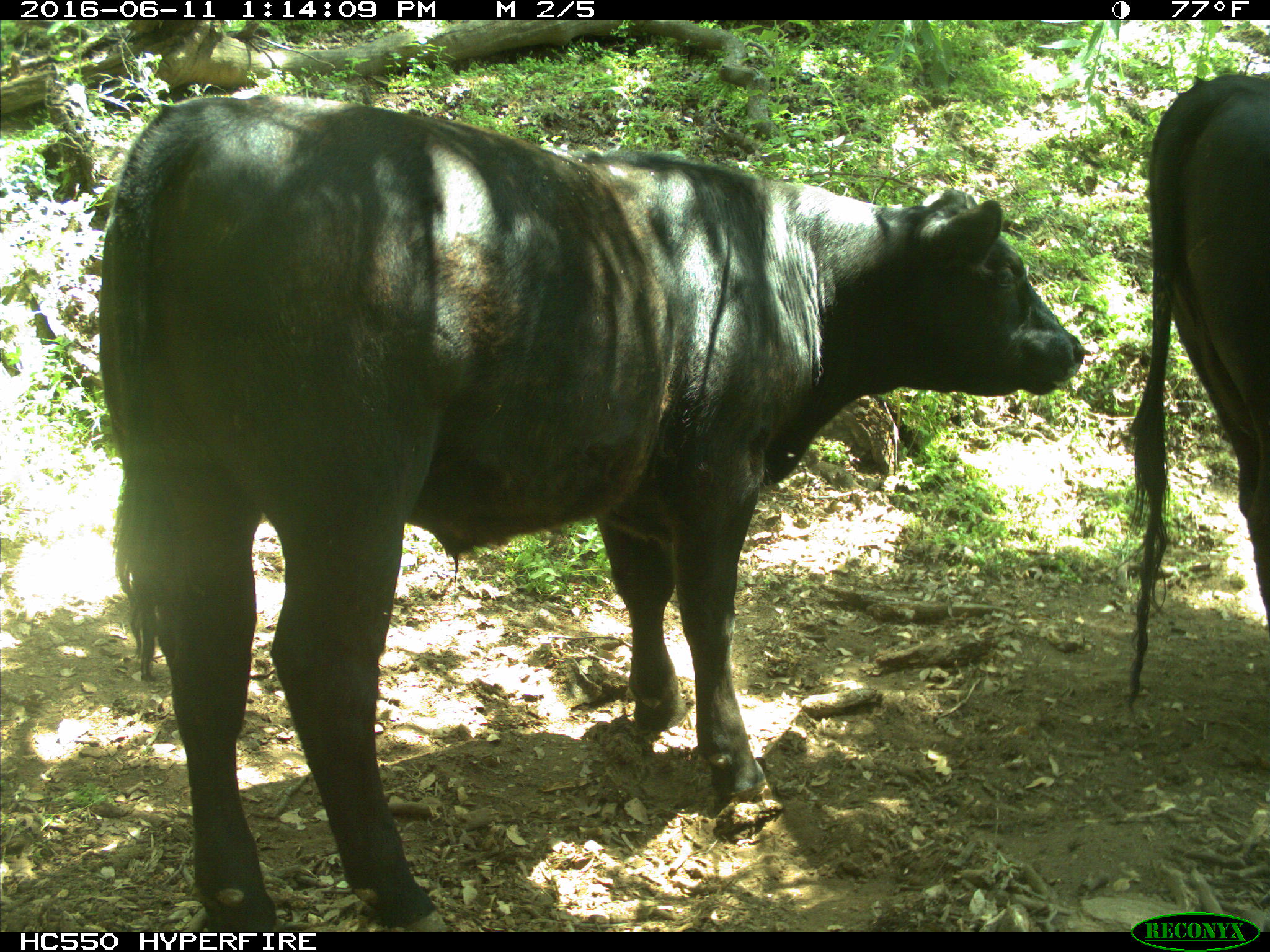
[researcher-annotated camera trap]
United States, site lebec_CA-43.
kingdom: Animalia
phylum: Chordata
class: Mammalia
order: Artiodactyla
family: Bovidae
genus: Bos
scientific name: Bos taurus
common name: domestic cow